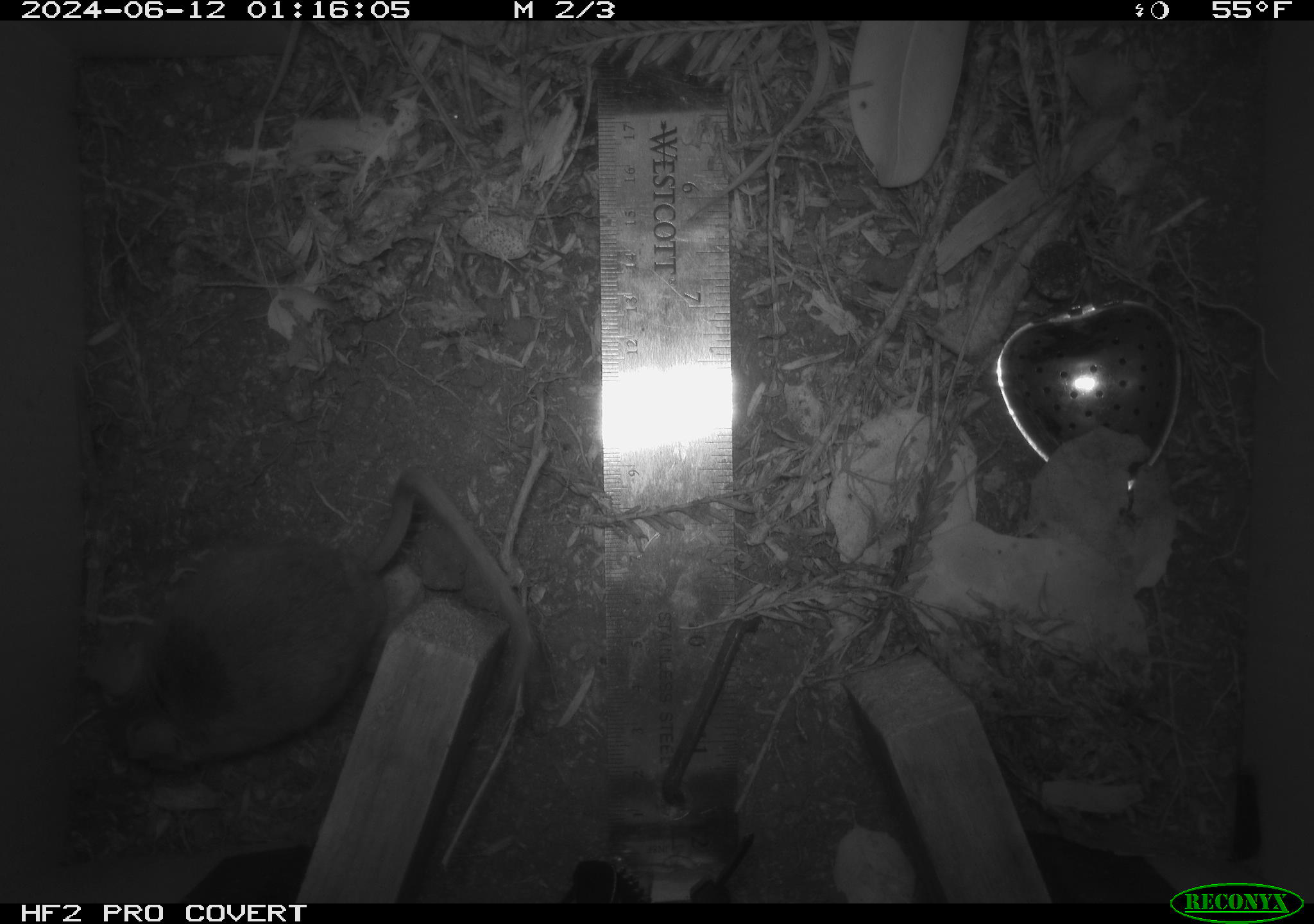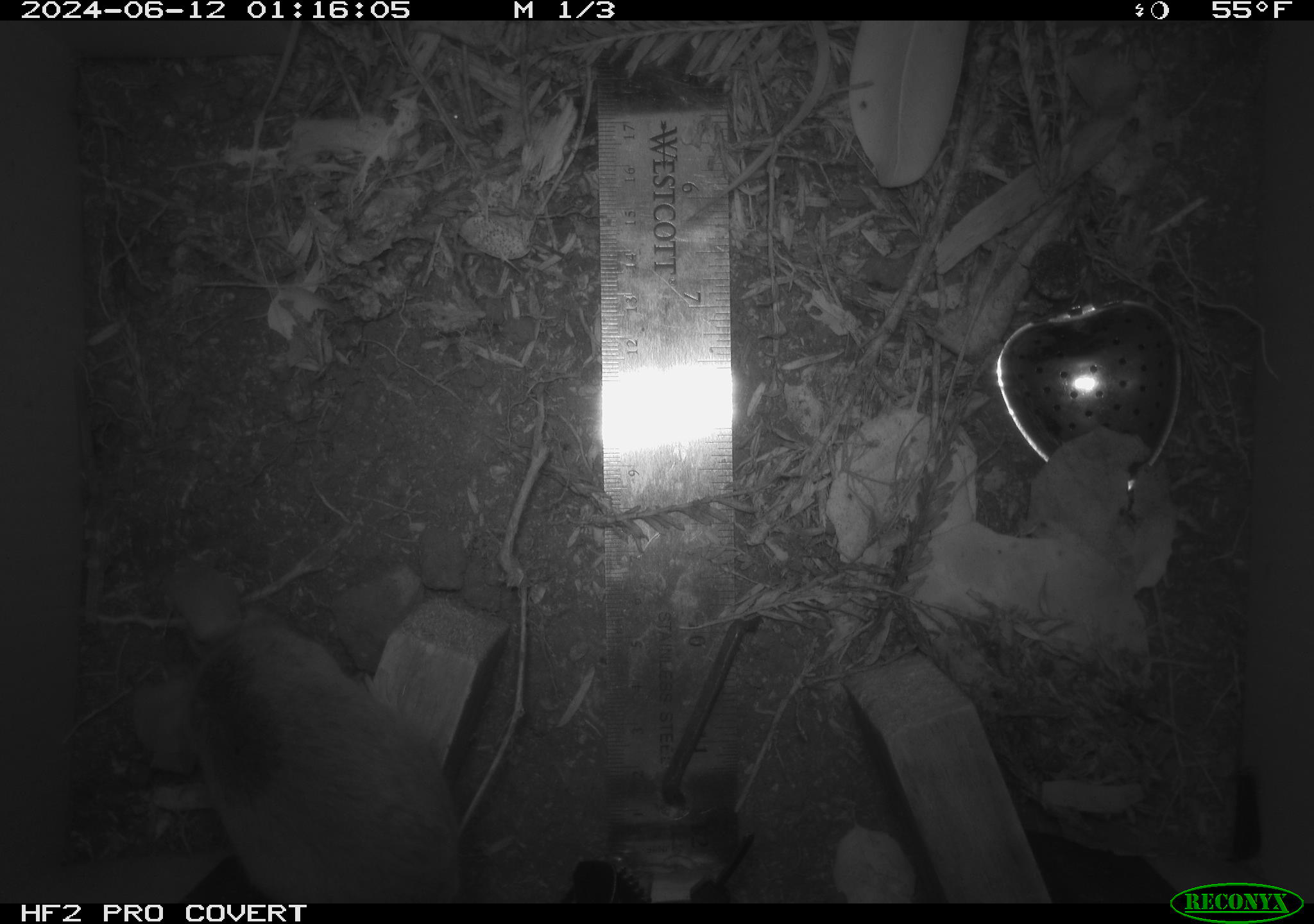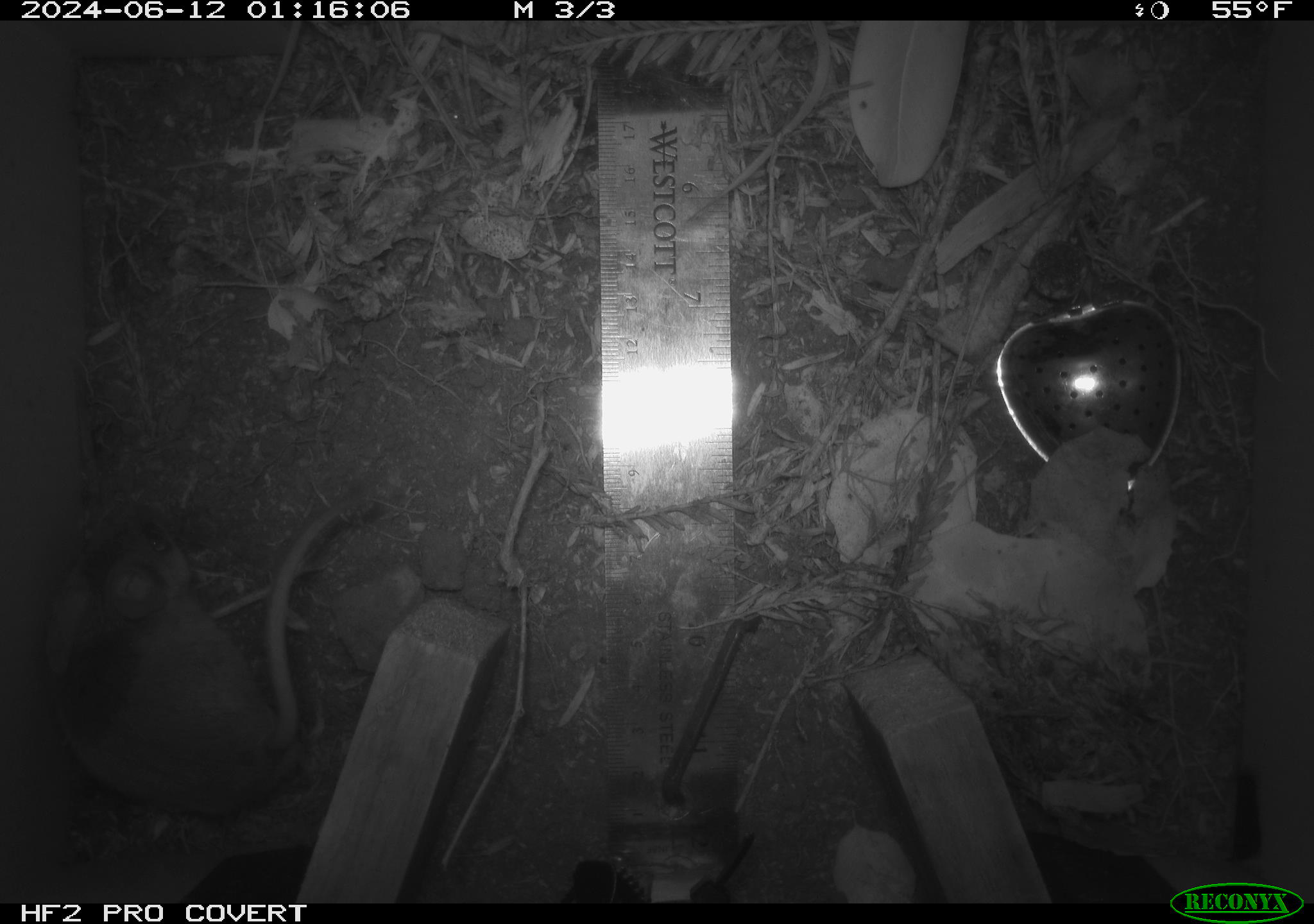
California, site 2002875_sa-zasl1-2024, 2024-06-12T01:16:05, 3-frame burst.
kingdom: Animalia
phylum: Chordata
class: Mammalia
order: Rodentia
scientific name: Rodentia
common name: rodent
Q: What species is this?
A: Rodent (Rodentia).